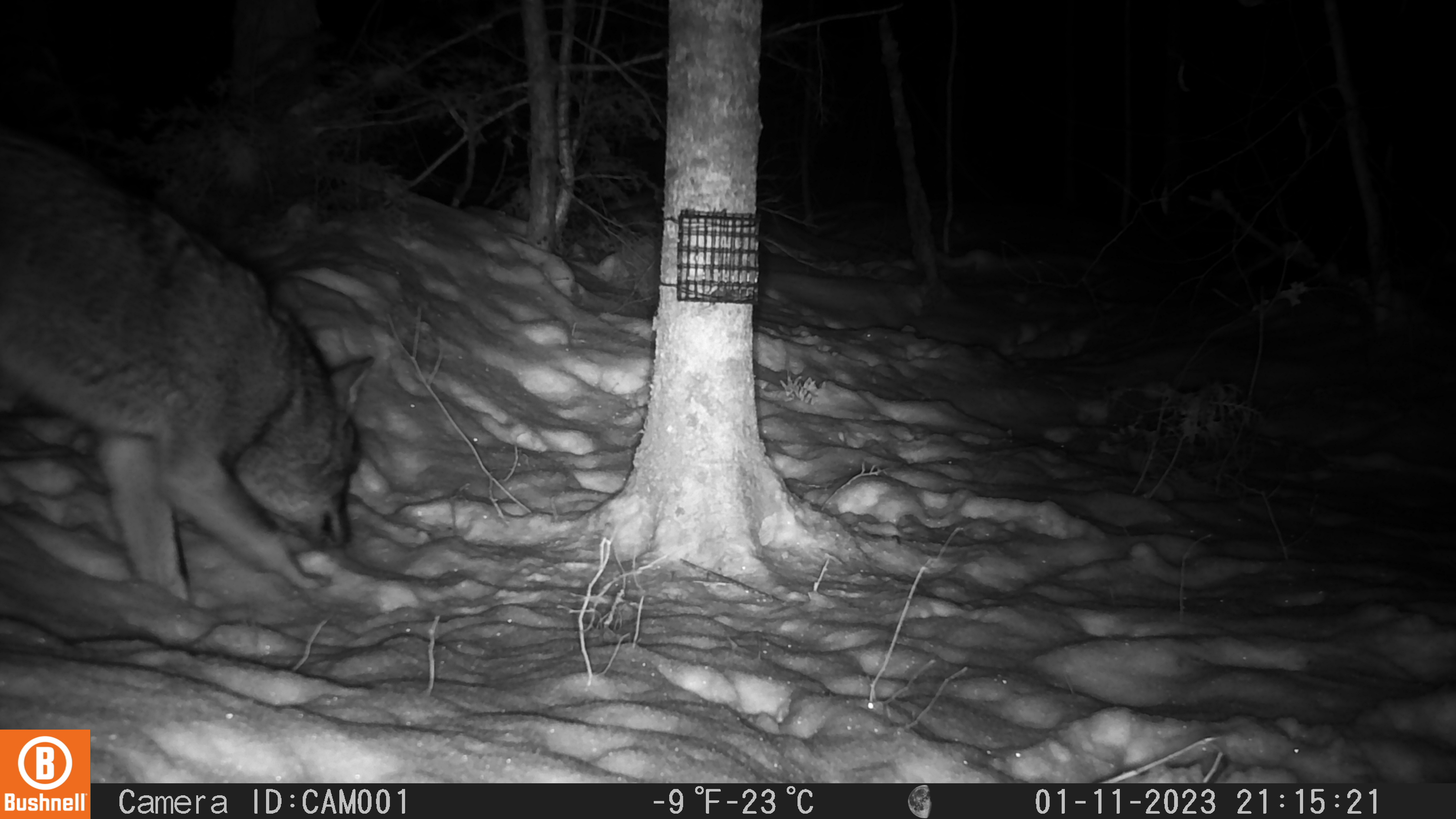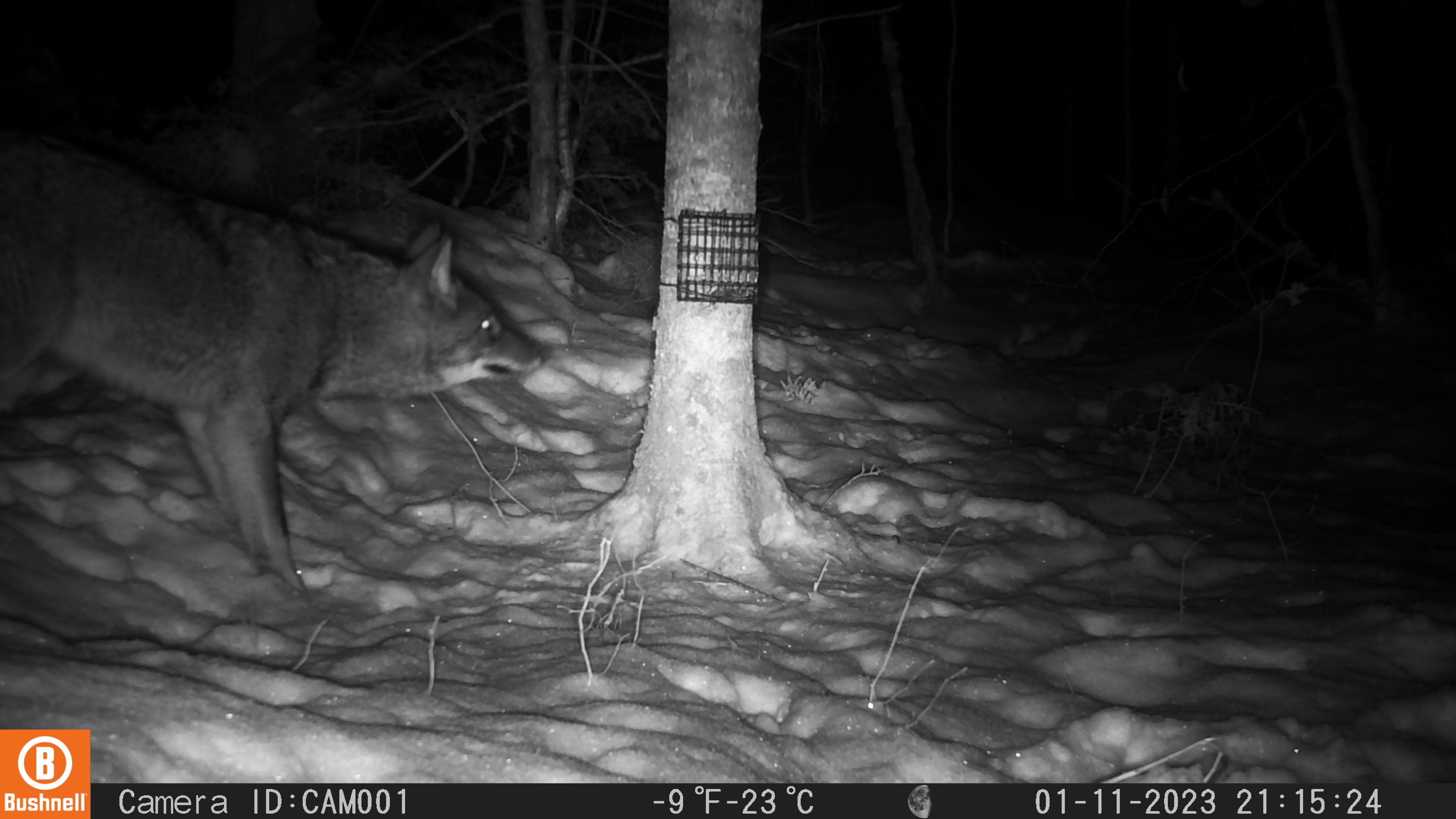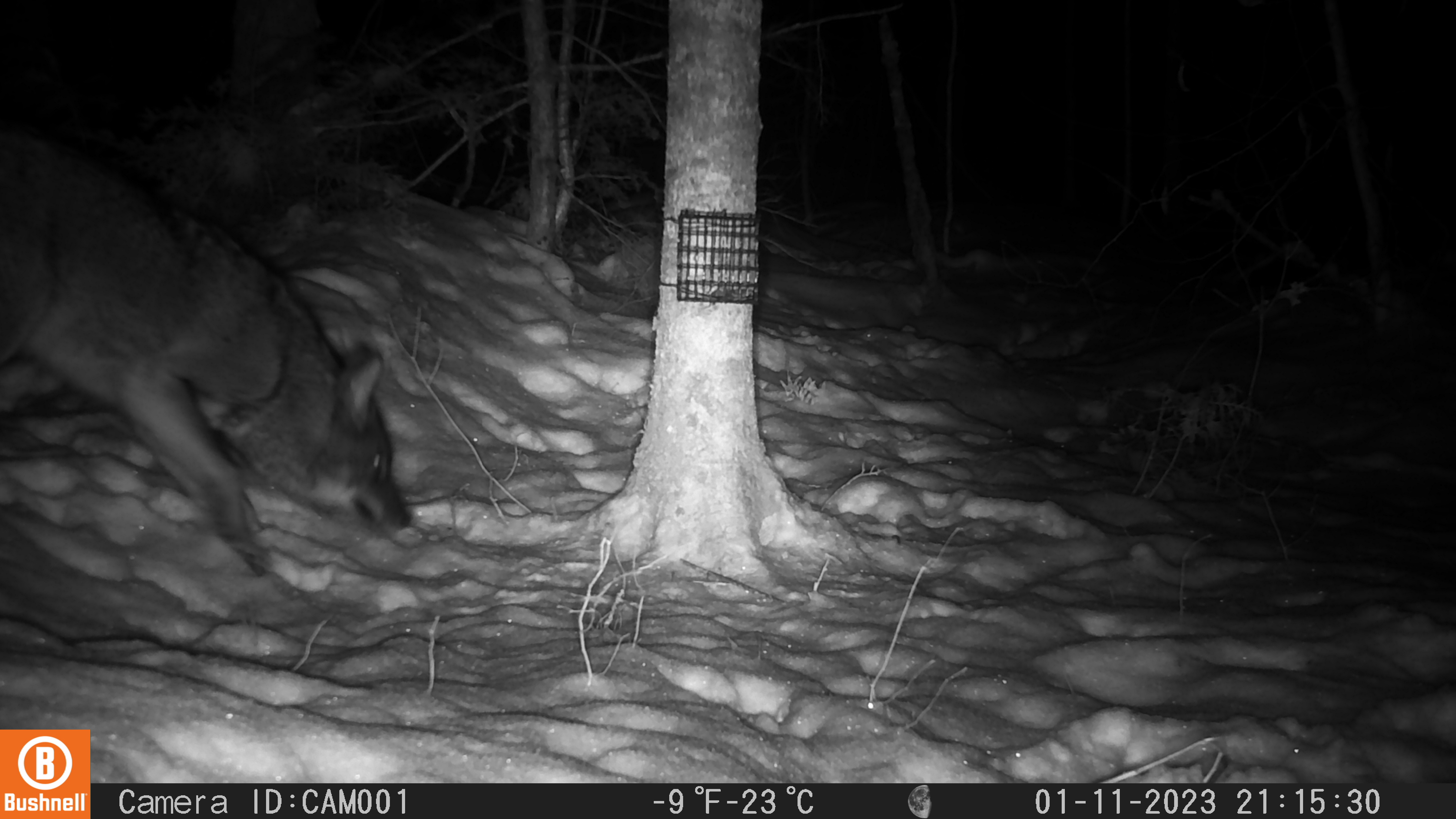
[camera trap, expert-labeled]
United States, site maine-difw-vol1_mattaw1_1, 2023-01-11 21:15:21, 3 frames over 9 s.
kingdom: Animalia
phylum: Chordata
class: Mammalia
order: Carnivora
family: Canidae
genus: Canis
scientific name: Canis latrans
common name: coyote